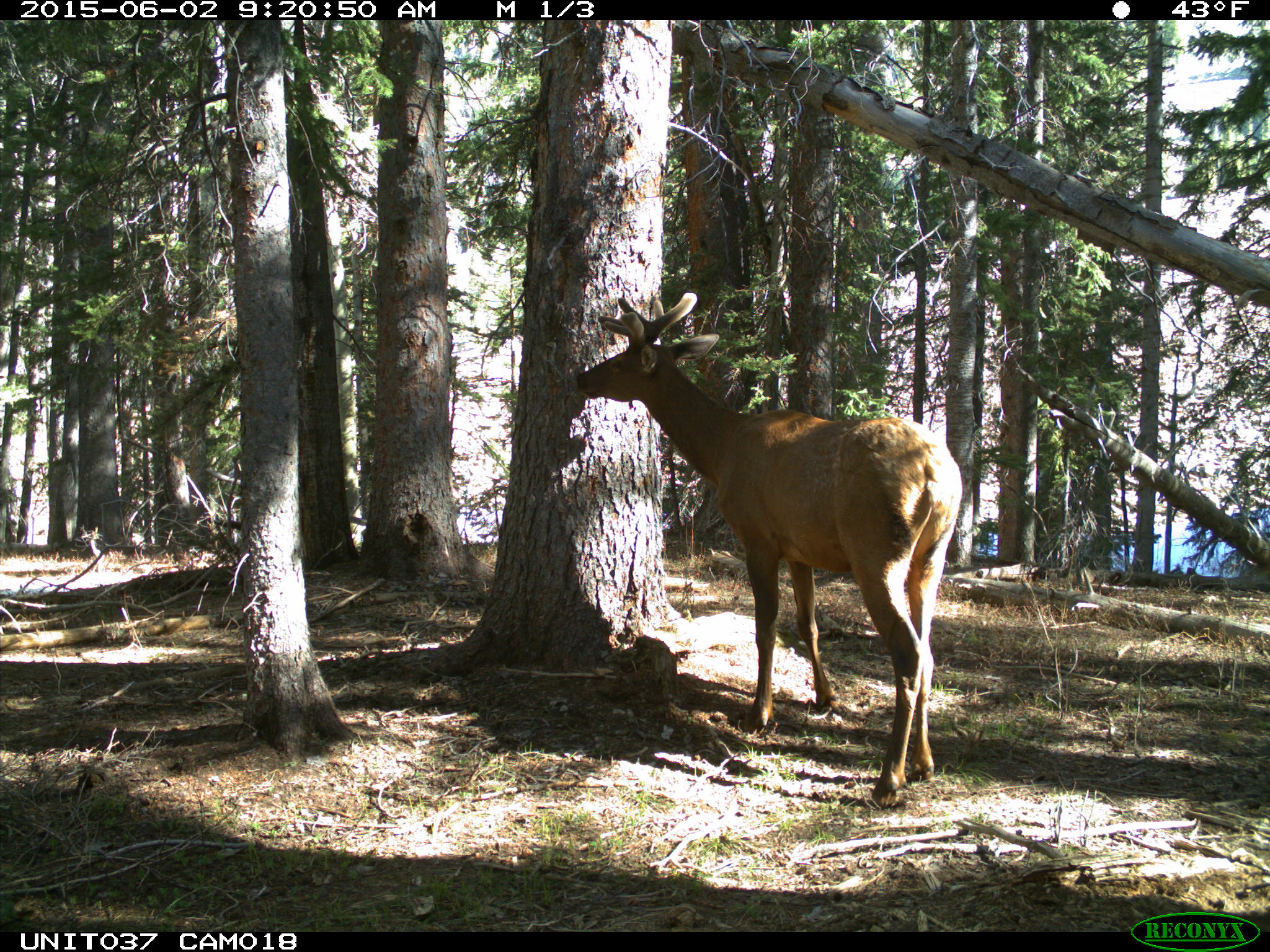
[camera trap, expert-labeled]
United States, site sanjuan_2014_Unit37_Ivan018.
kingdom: Animalia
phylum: Chordata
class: Mammalia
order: Artiodactyla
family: Cervidae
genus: Cervus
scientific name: Cervus elaphus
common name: red deer